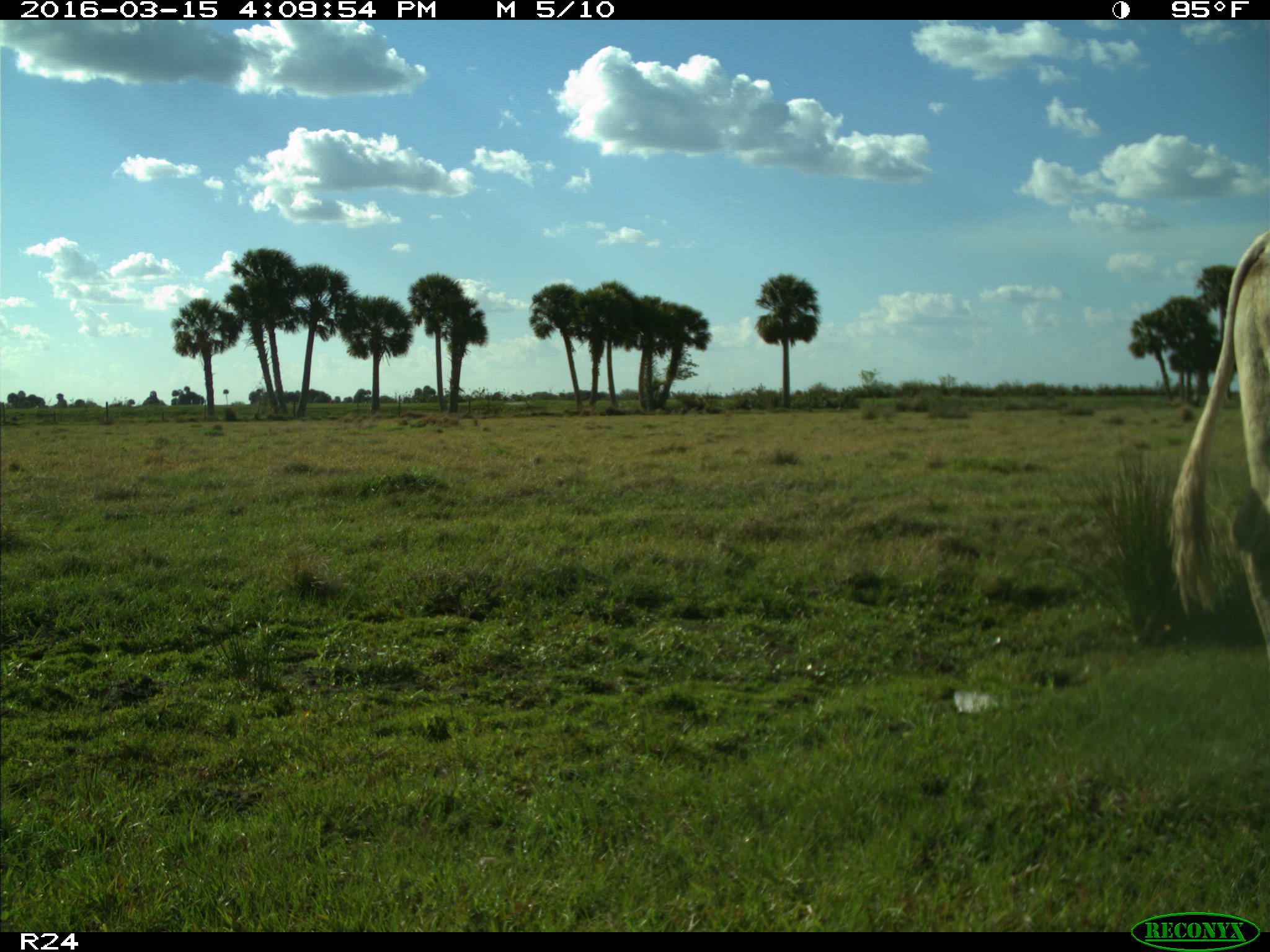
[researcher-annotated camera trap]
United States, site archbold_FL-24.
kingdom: Animalia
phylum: Chordata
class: Mammalia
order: Artiodactyla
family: Bovidae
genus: Bos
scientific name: Bos taurus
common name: domestic cow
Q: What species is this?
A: Bos taurus (domestic cow).